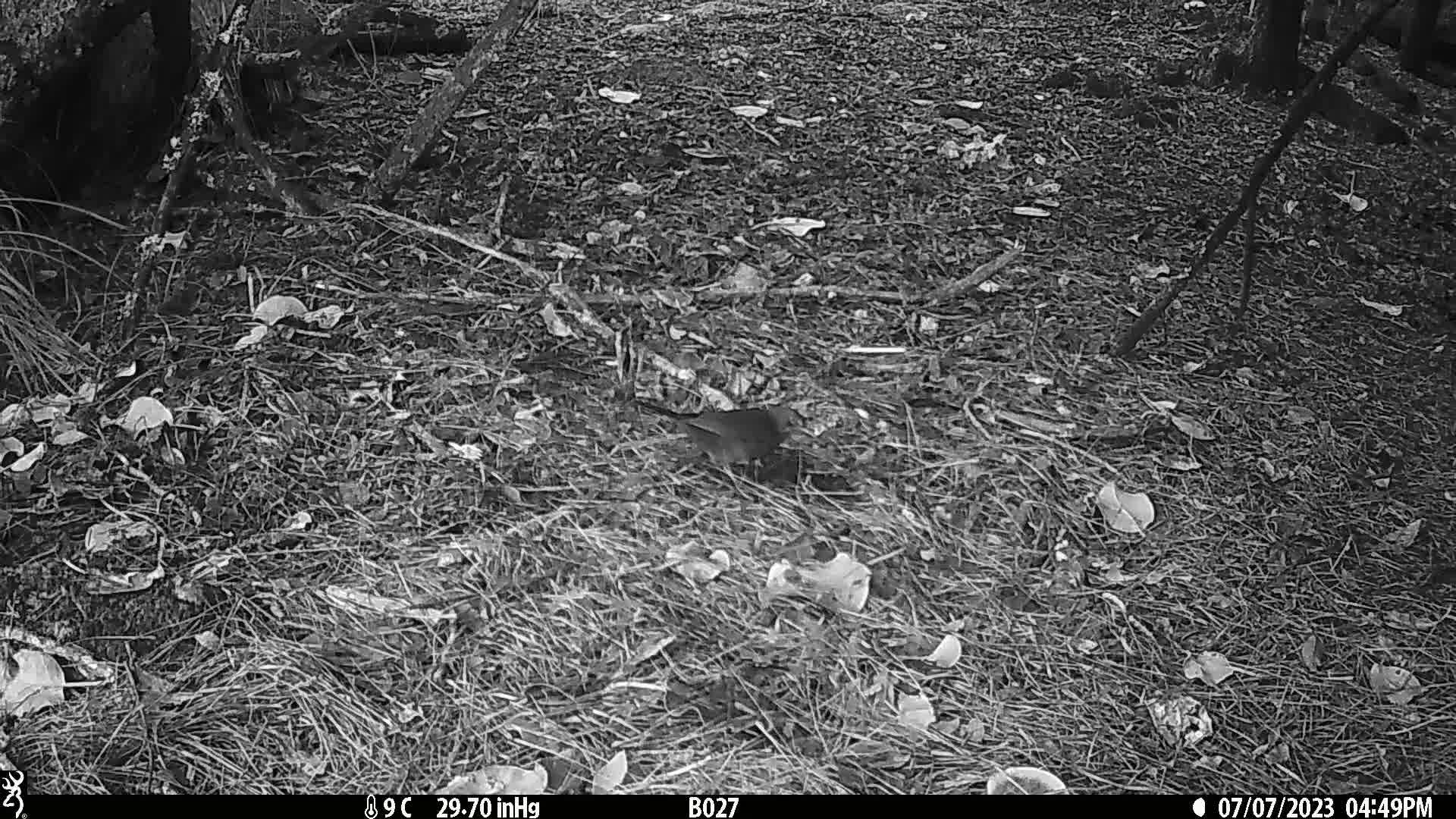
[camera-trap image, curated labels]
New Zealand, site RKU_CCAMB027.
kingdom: Animalia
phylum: Chordata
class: Aves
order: Passeriformes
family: Turdidae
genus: Turdus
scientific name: Turdus merula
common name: eurasian blackbird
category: blackbird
Blackbird (eurasian blackbird) (Turdus merula).